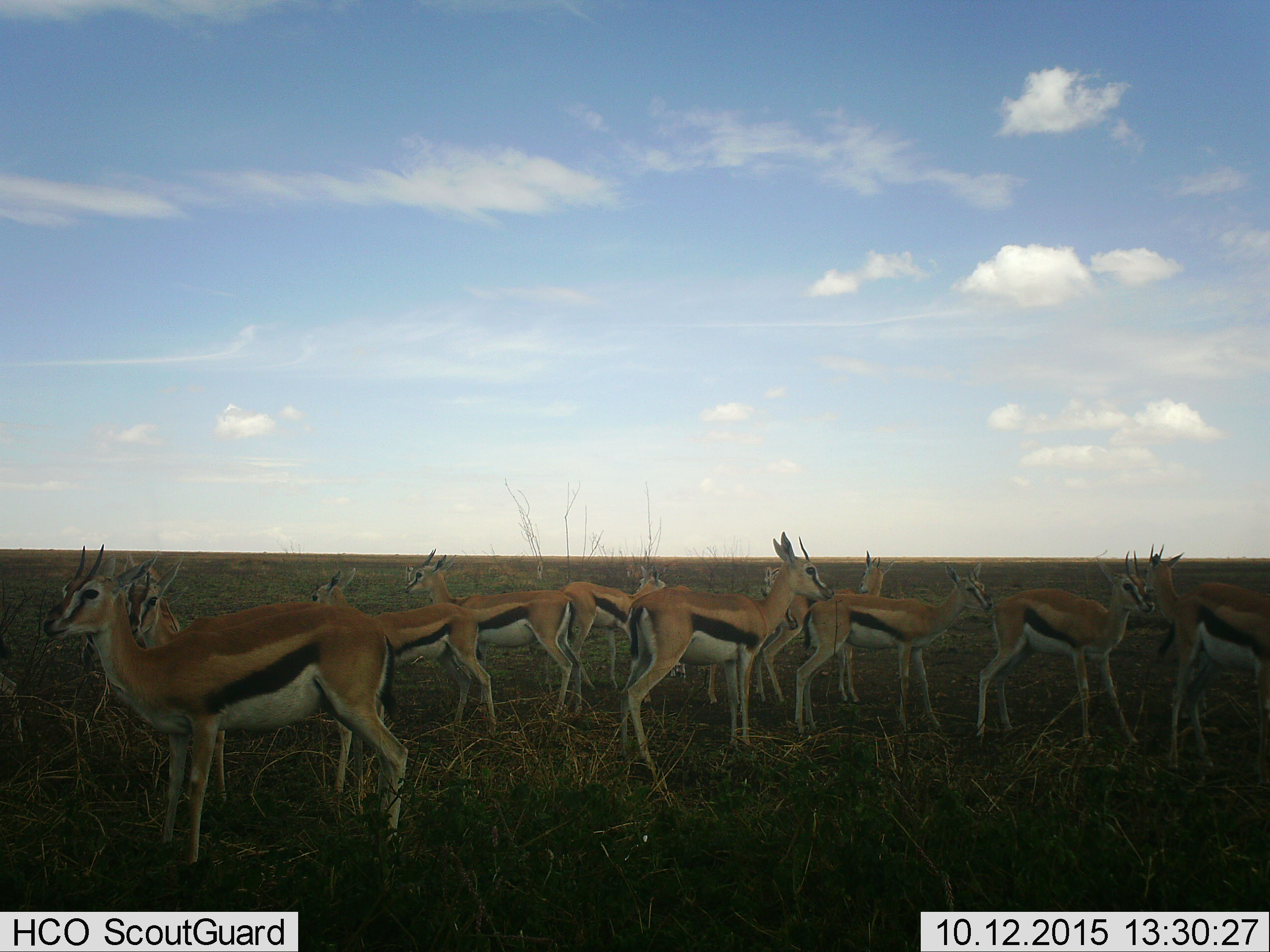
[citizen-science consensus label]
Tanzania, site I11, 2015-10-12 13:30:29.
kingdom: Animalia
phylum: Chordata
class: Mammalia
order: Artiodactyla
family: Bovidae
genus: Eudorcas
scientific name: Eudorcas thomsonii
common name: thomson's gazelle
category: gazellethomsons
Gazellethomsons (thomson's gazelle) (Eudorcas thomsonii), count 11-50. Behavior (volunteer vote fractions): standing 100%, resting 11%, moving 0%, interacting 0%. Young present (vote fraction): 11%. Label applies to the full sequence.